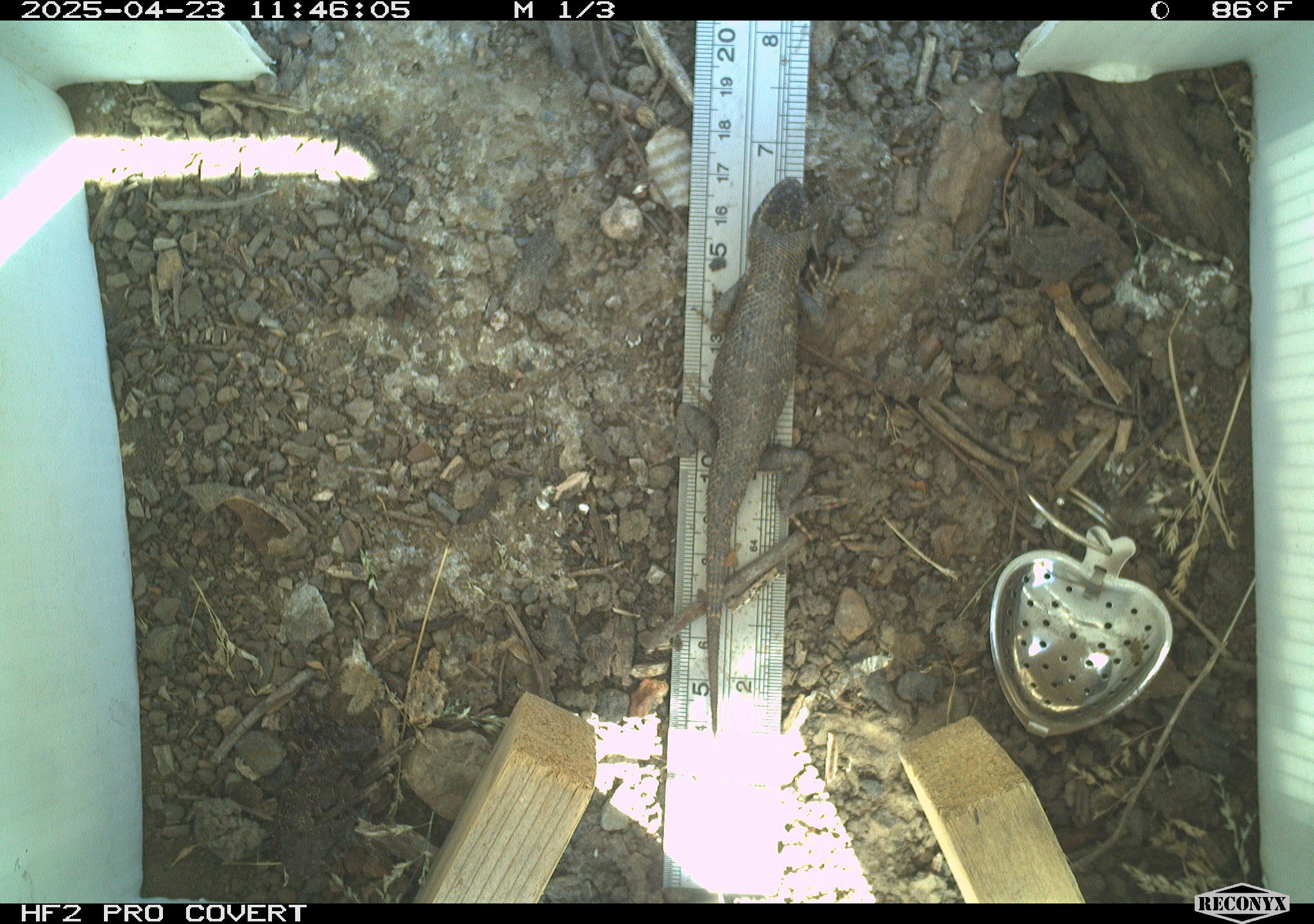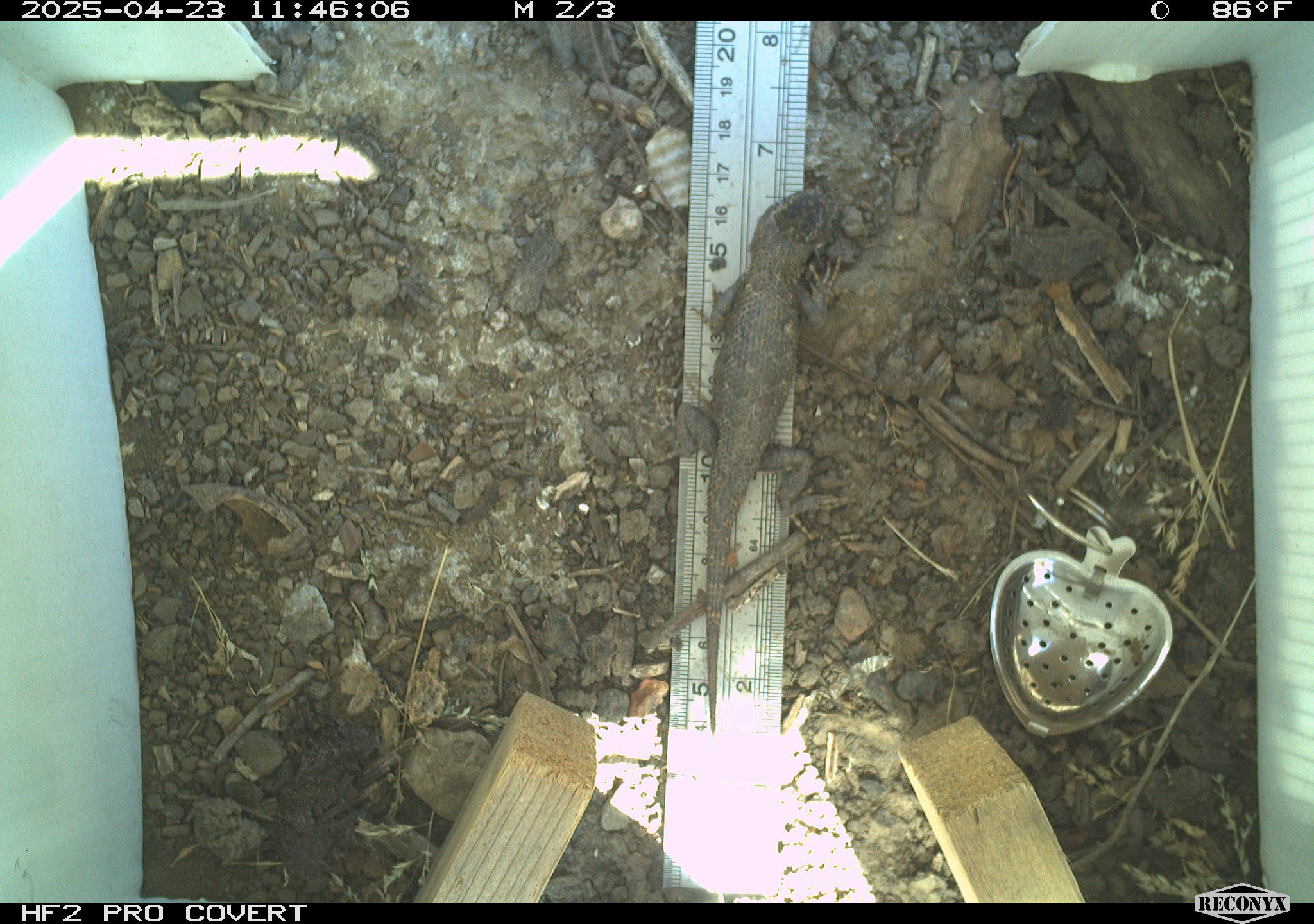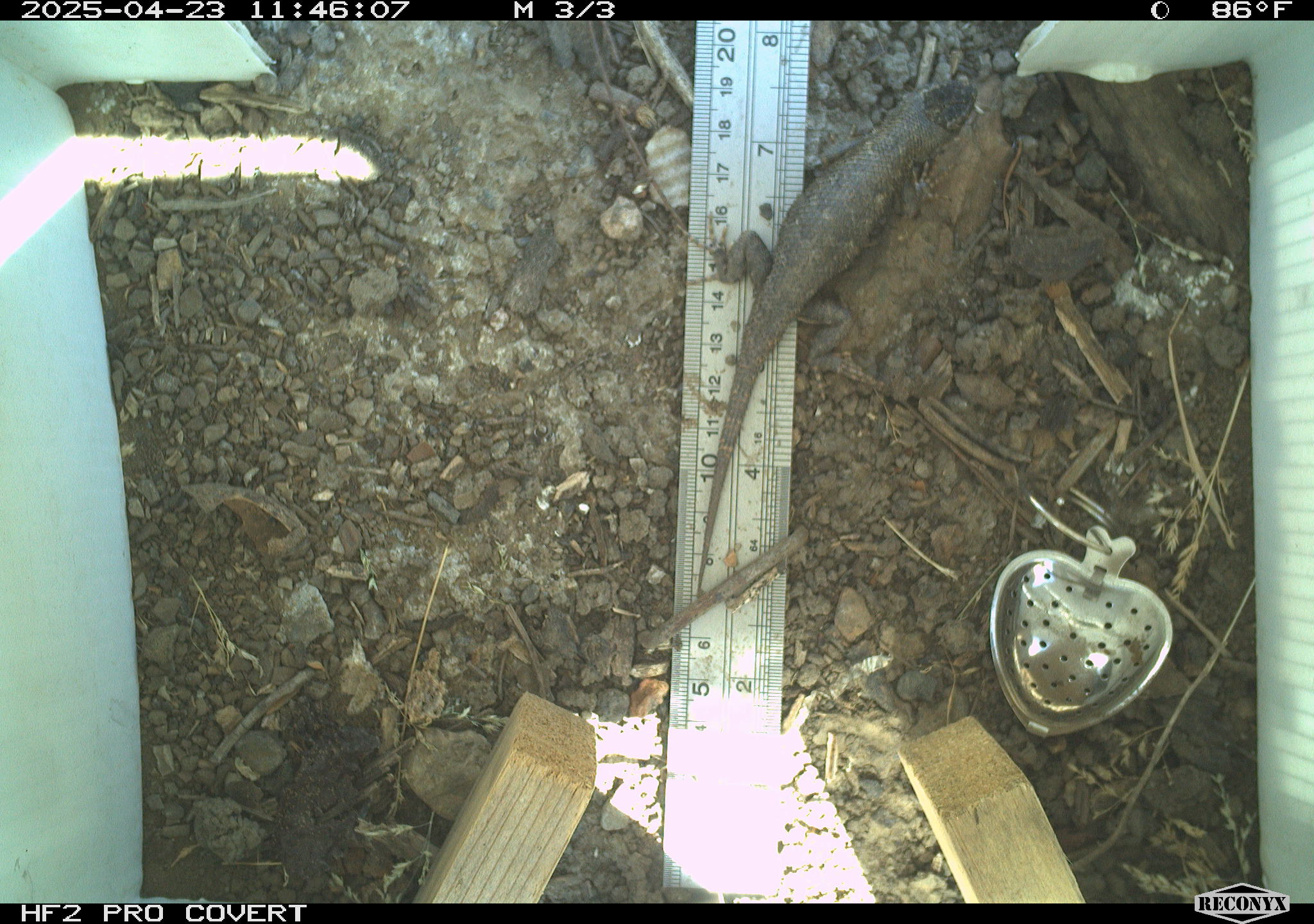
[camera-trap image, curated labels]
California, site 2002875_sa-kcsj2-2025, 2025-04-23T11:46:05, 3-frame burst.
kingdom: Animalia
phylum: Chordata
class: Reptilia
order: Squamata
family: Phrynosomatidae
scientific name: Phrynosomatidae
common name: north american spiny lizards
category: sceloporus/uta species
Sceloporus/uta species (north american spiny lizards) (Phrynosomatidae).